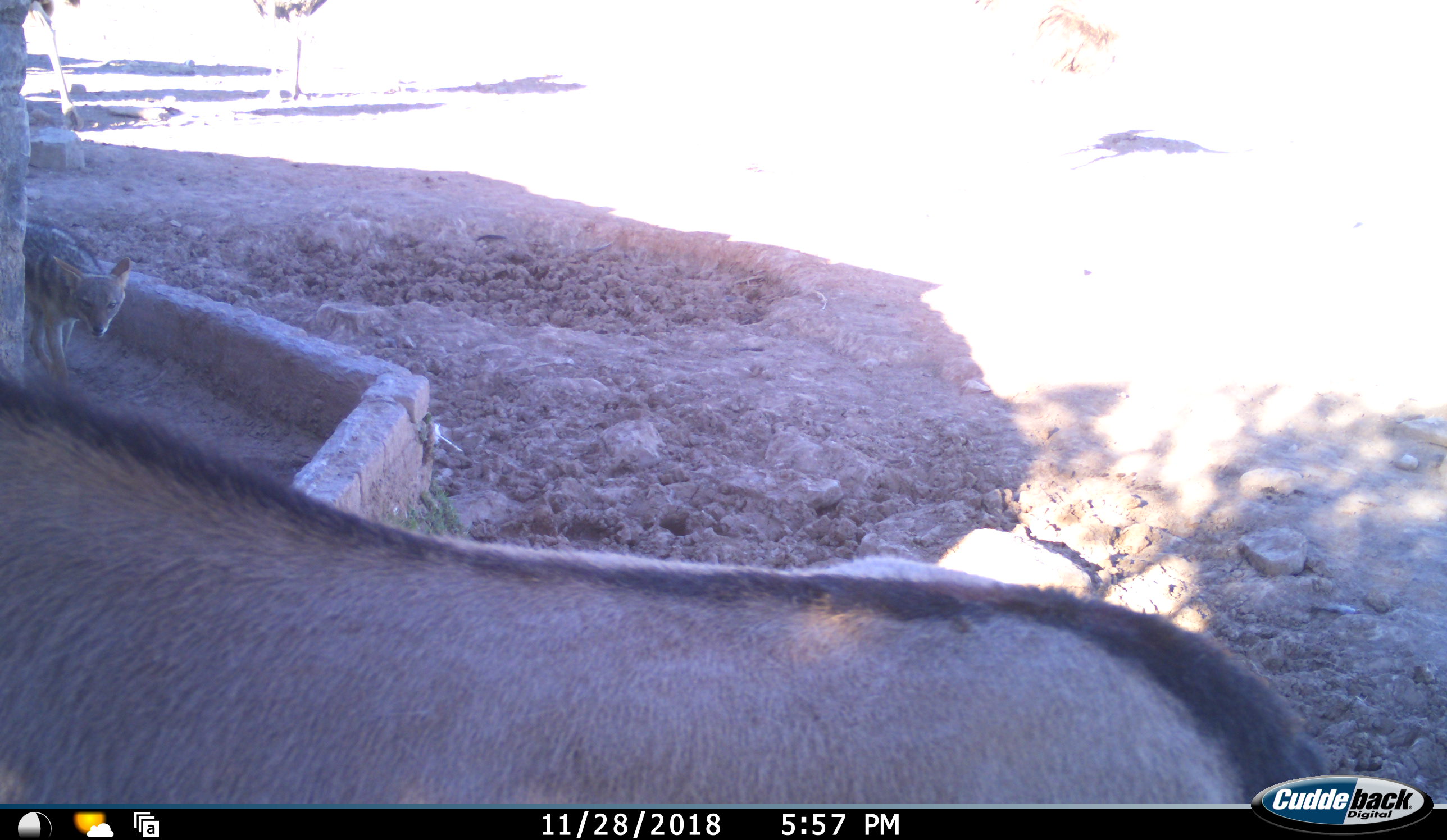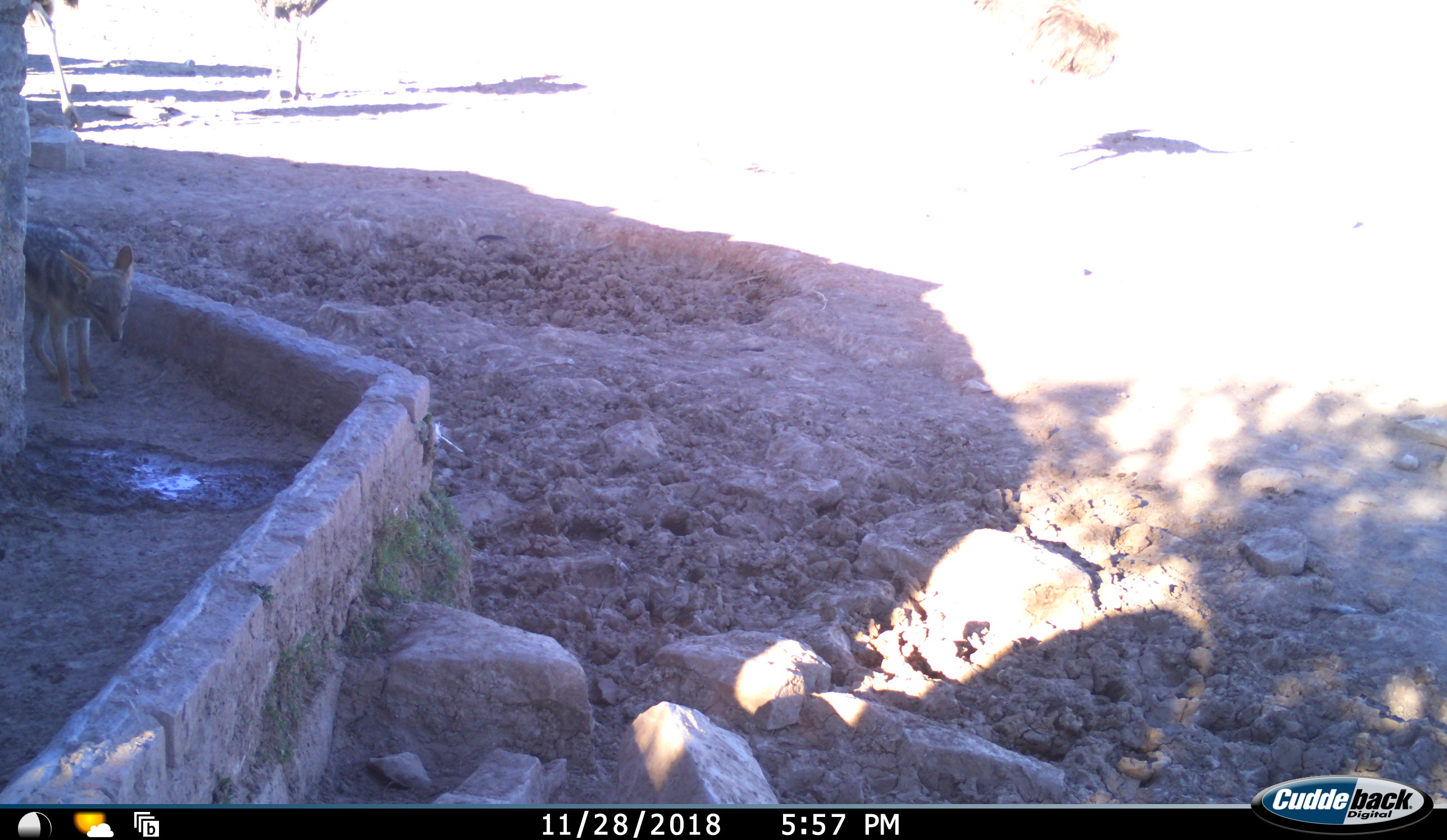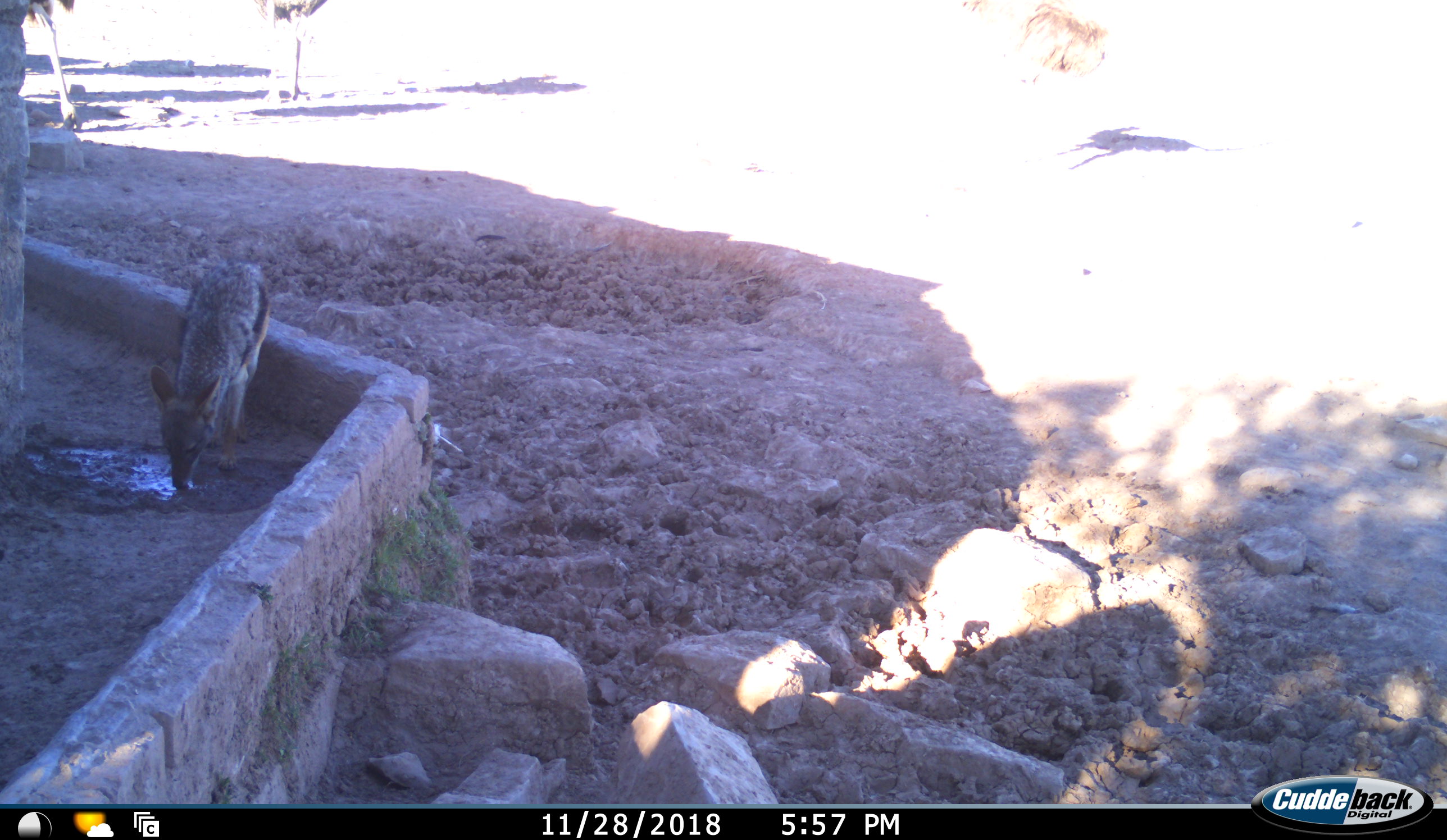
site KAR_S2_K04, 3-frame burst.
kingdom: Animalia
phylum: Chordata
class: Mammalia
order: Artiodactyla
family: Bovidae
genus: Oryx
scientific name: Oryx gazella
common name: gemsbok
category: oryx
Oryx (gemsbok) (Oryx gazella), count 1. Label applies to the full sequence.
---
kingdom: Animalia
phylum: Chordata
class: Mammalia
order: Carnivora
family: Canidae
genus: Lupulella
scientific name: Lupulella mesomelas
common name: black-backed jackal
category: jackalblackbacked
Jackalblackbacked (black-backed jackal) (Lupulella mesomelas), count 1. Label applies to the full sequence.